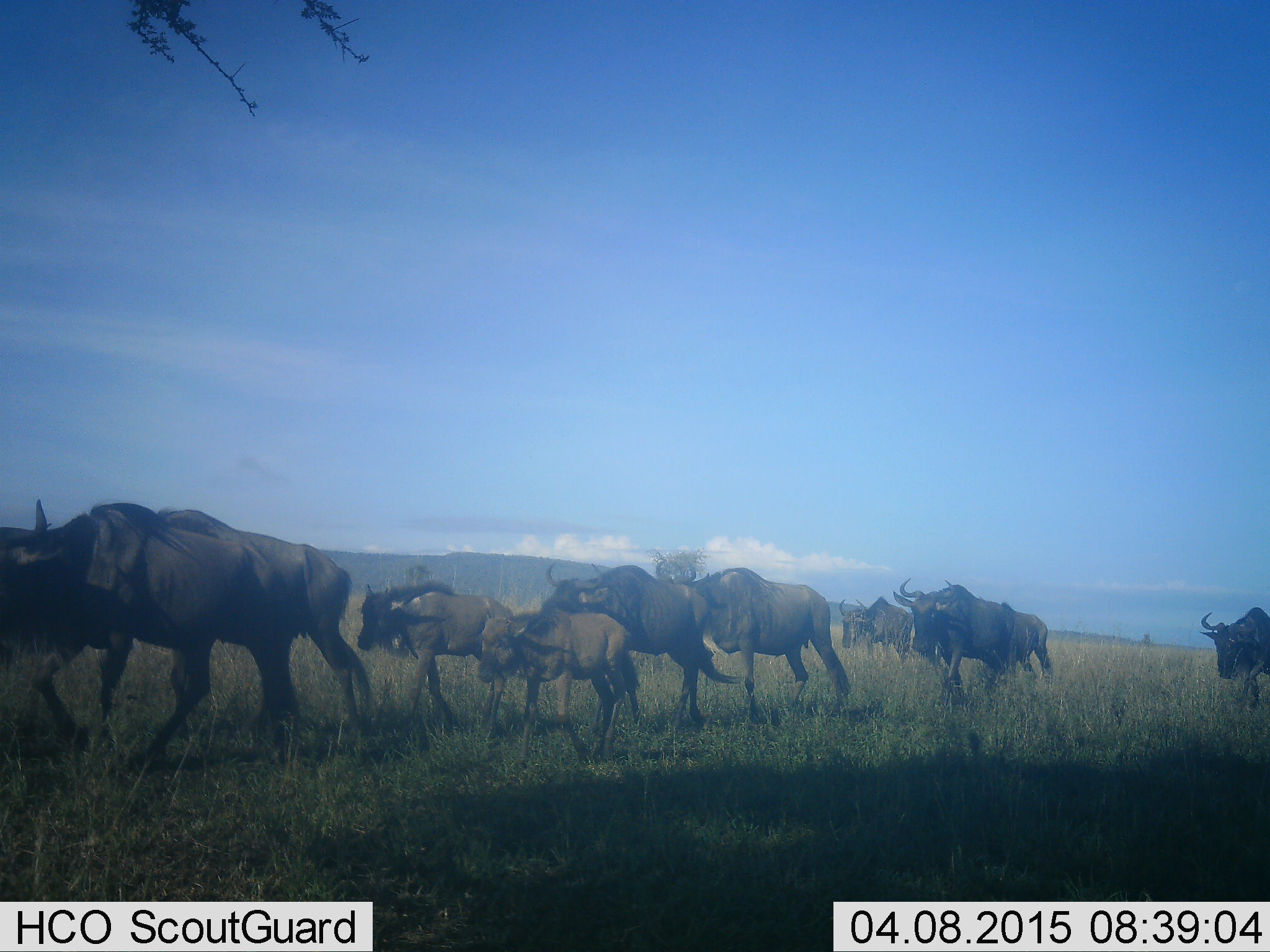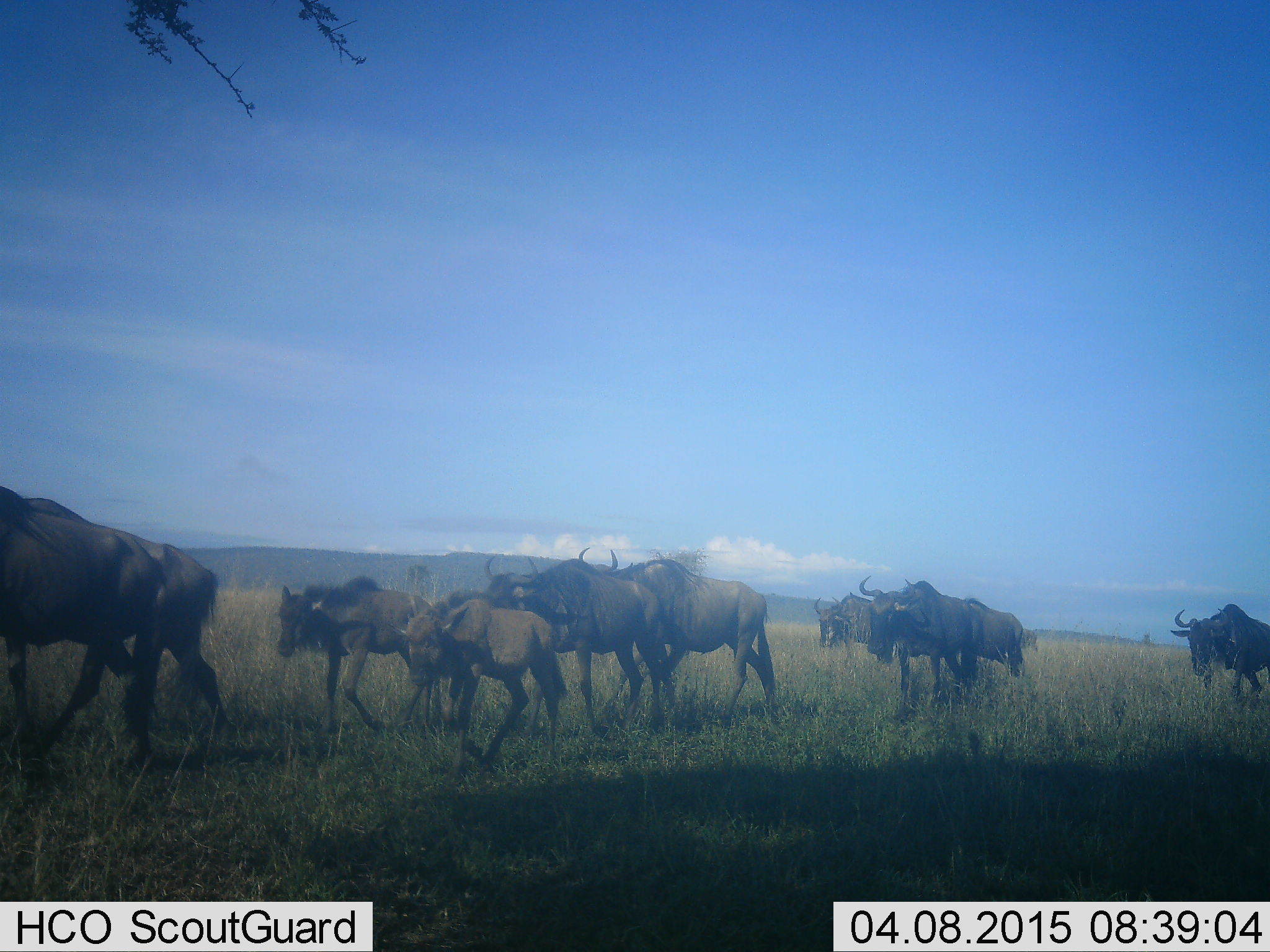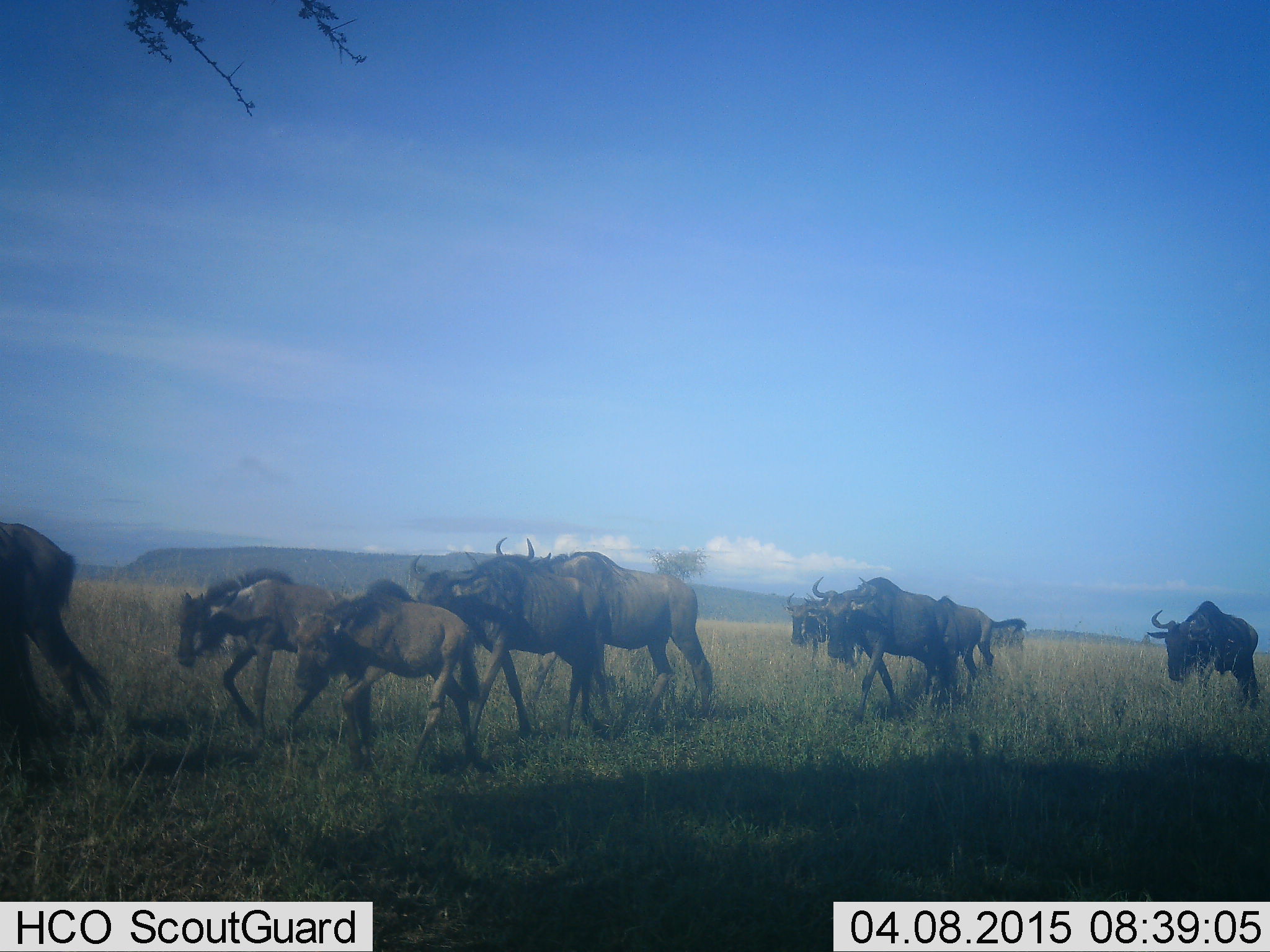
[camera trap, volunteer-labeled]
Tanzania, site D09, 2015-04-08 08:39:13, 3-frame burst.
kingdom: Animalia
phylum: Chordata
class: Mammalia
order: Artiodactyla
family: Bovidae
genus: Connochaetes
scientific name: Connochaetes taurinus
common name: blue wildebeest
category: wildebeest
Wildebeest (blue wildebeest) (Connochaetes taurinus), count 11-50. Behavior (volunteer vote fractions): standing 10%, resting 0%, moving 90%, interacting 0%. Young present (vote fraction): 60%. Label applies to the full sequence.